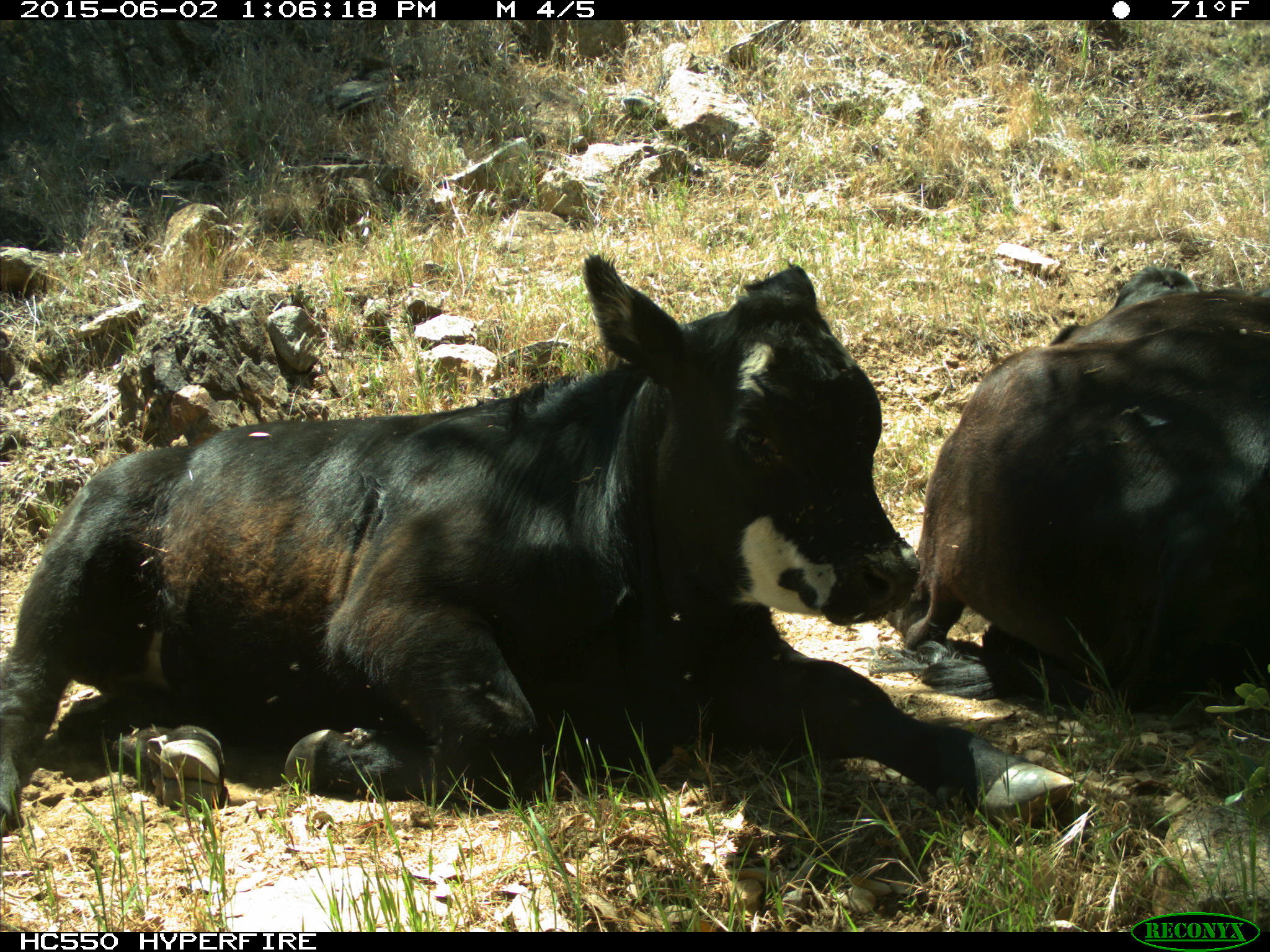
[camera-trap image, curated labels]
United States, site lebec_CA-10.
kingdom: Animalia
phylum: Chordata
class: Mammalia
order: Artiodactyla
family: Bovidae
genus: Bos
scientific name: Bos taurus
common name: domestic cow